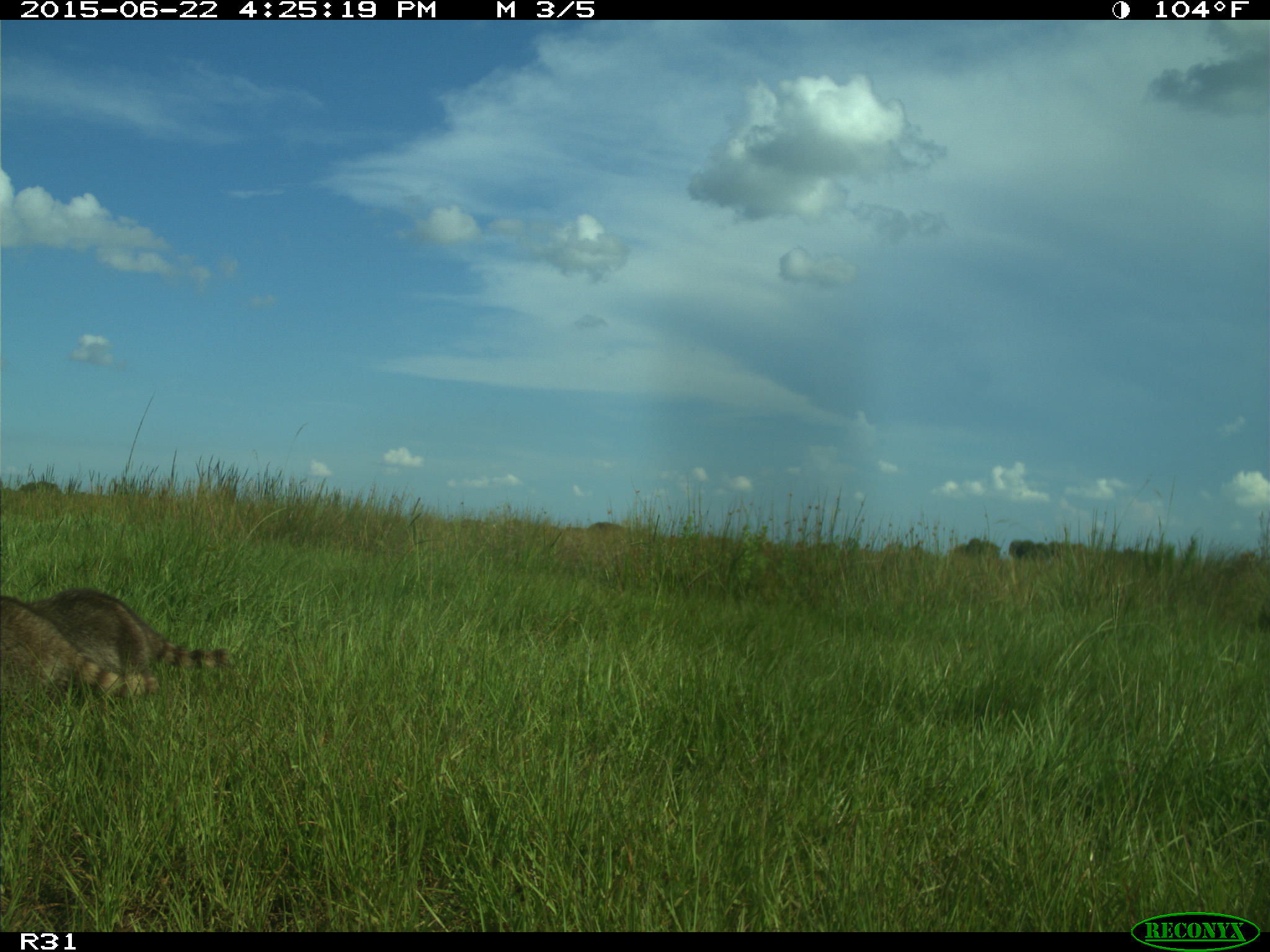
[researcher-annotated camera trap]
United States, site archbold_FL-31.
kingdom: Animalia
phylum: Chordata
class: Mammalia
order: Carnivora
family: Procyonidae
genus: Procyon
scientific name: Procyon lotor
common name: common raccoon